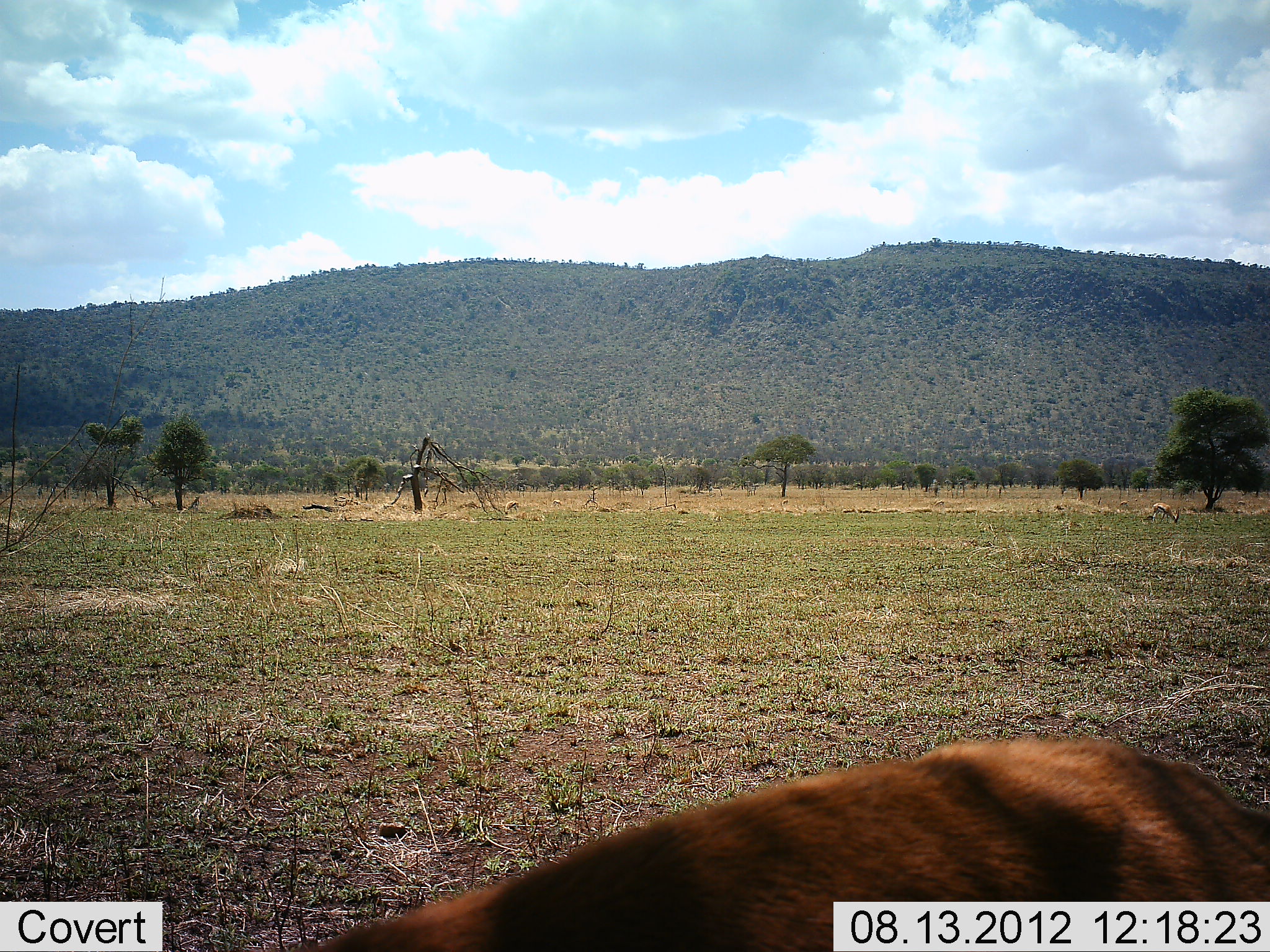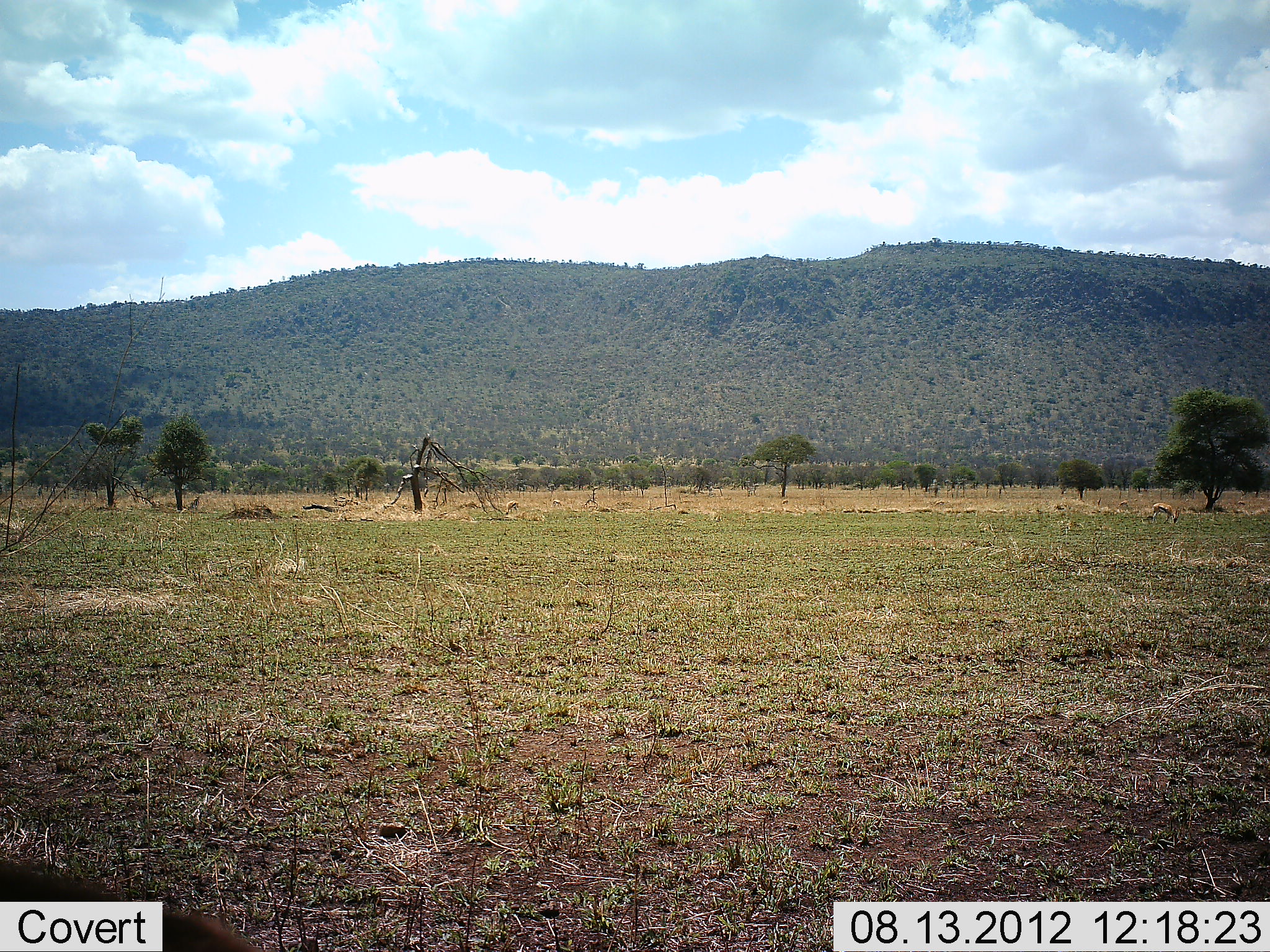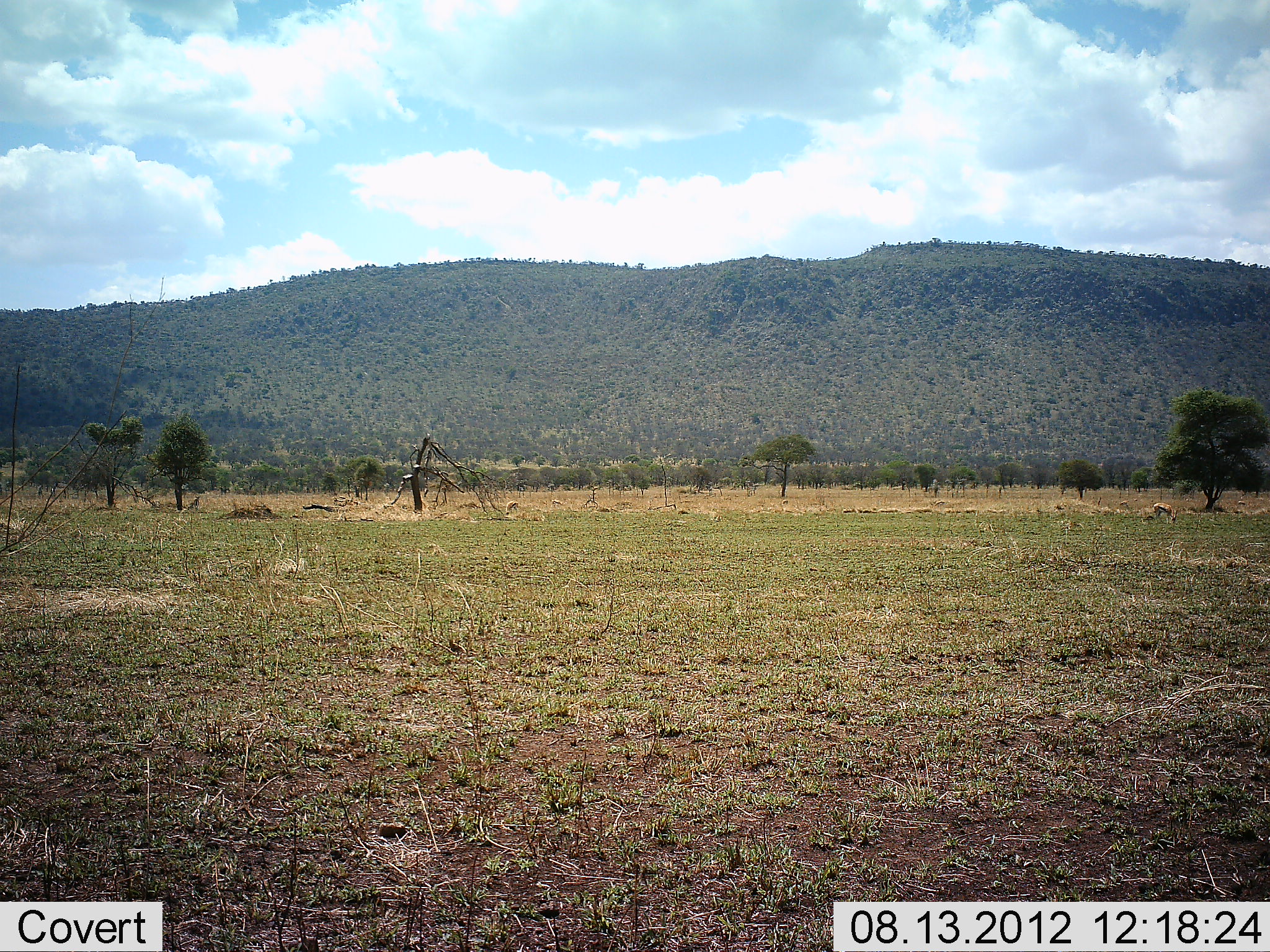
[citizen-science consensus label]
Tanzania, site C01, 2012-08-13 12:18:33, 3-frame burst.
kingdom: Animalia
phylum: Chordata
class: Mammalia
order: Artiodactyla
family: Bovidae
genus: Eudorcas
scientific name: Eudorcas thomsonii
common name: thomson's gazelle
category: gazellethomsons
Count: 2.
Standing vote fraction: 57%.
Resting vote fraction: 0%.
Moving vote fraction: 57%.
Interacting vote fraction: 0%.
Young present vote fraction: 0%.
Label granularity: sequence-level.